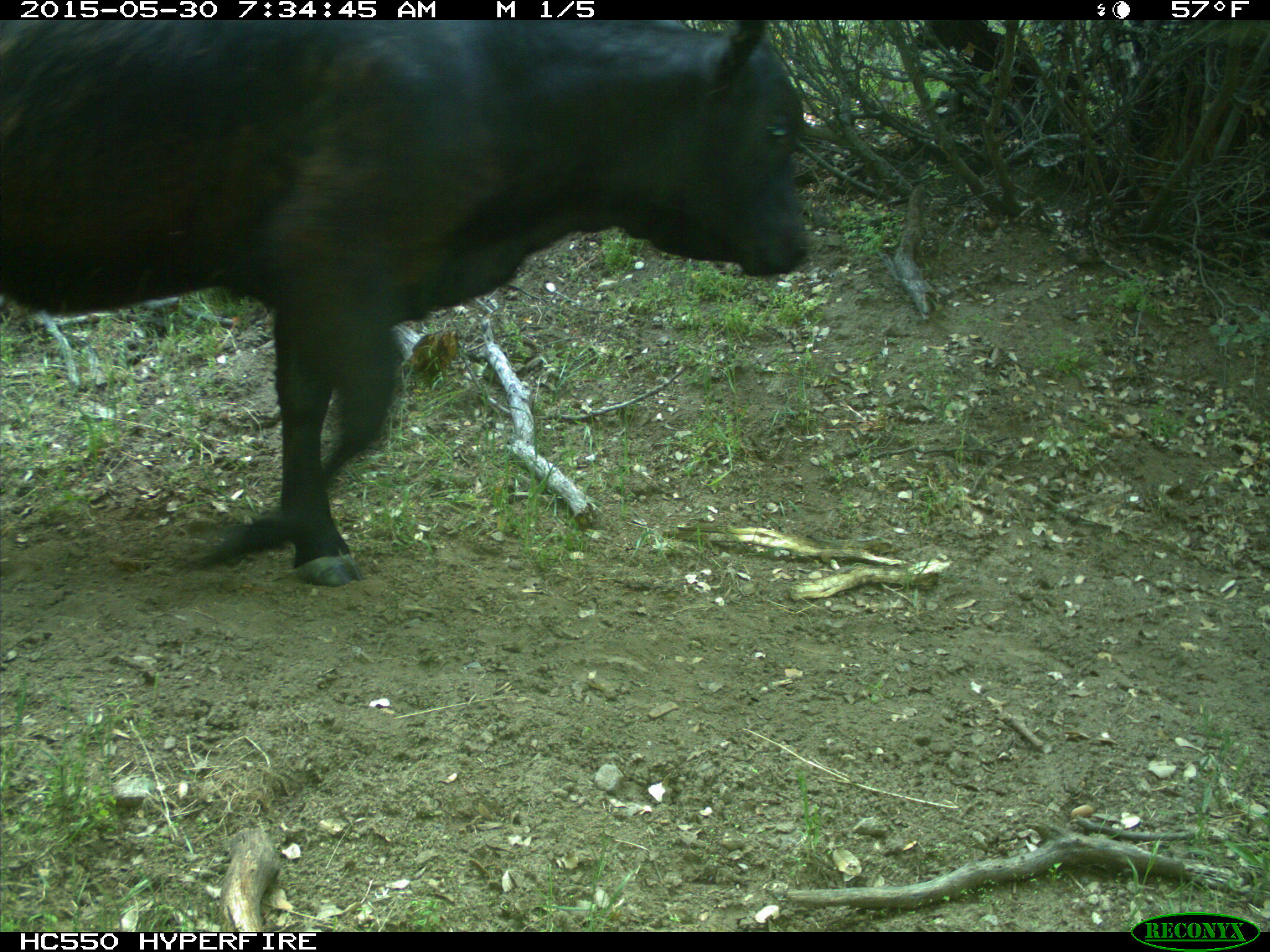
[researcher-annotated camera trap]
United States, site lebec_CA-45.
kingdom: Animalia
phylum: Chordata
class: Mammalia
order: Artiodactyla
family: Bovidae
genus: Bos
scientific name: Bos taurus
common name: domestic cow